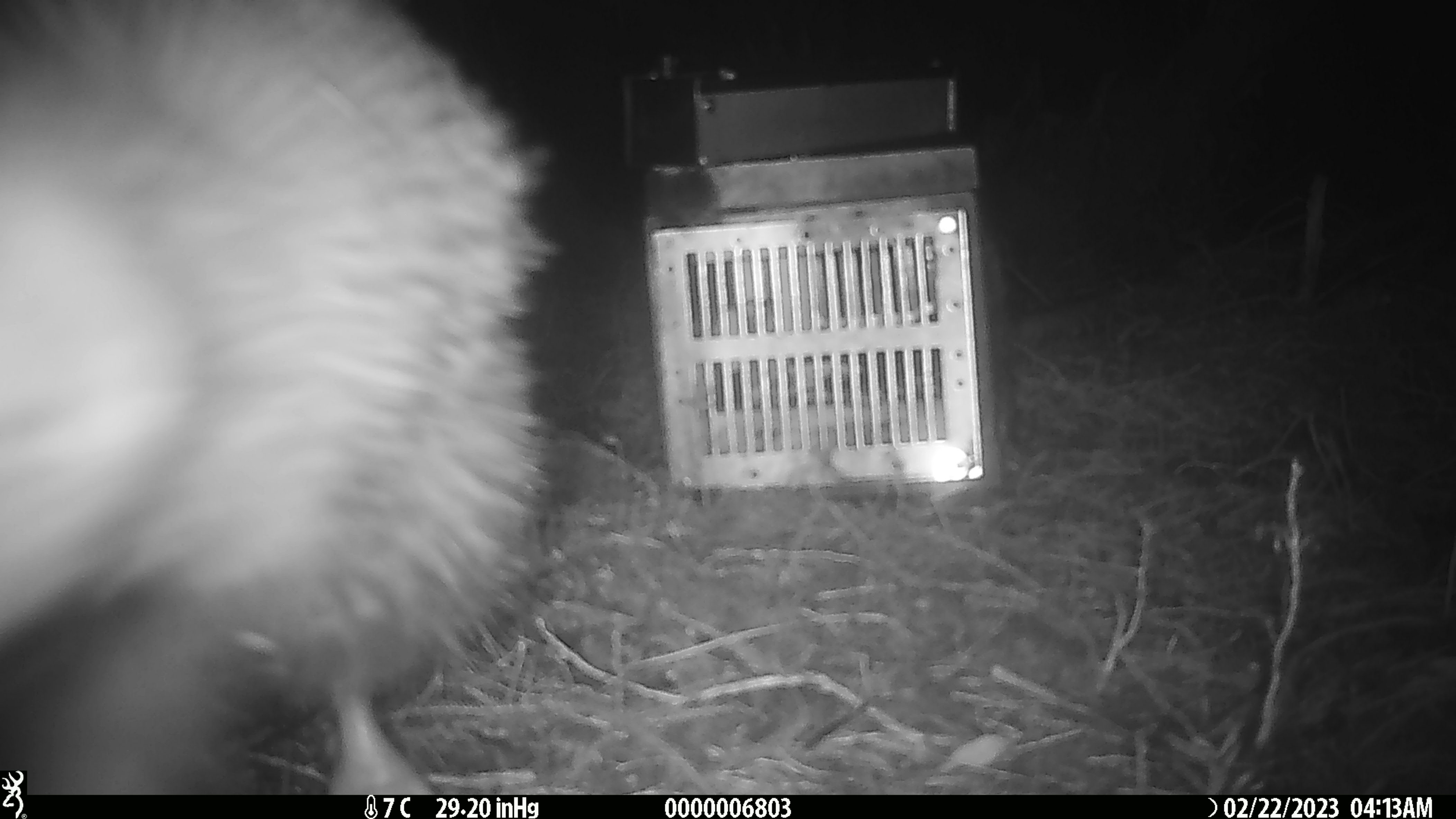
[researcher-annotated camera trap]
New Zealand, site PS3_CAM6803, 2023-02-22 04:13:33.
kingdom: Animalia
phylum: Chordata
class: Aves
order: Apterygiformes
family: Apterygidae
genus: Apteryx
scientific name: Apteryx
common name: kiwi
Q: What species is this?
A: Kiwi (Apteryx).